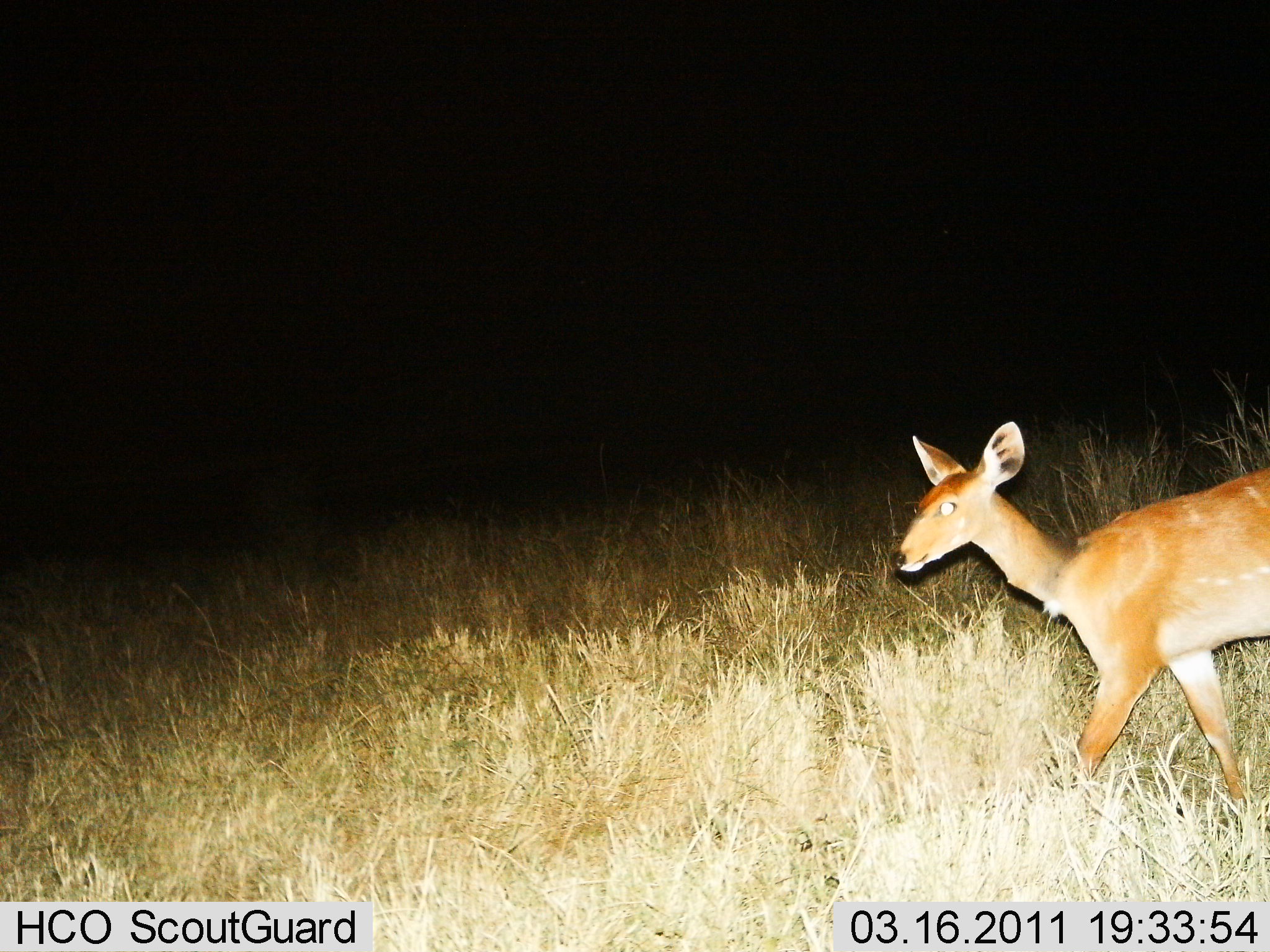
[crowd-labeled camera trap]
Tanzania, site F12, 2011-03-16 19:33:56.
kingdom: Animalia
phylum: Chordata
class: Mammalia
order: Artiodactyla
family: Bovidae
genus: Redunca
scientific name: Redunca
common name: reedbuck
Reedbuck (Redunca), count 1. Behavior (volunteer vote fractions): standing 40%, resting 0%, moving 60%, interacting 0%. Young present (vote fraction): 10%. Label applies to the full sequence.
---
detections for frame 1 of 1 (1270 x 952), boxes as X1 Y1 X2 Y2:
animal: 900 406 1270 813